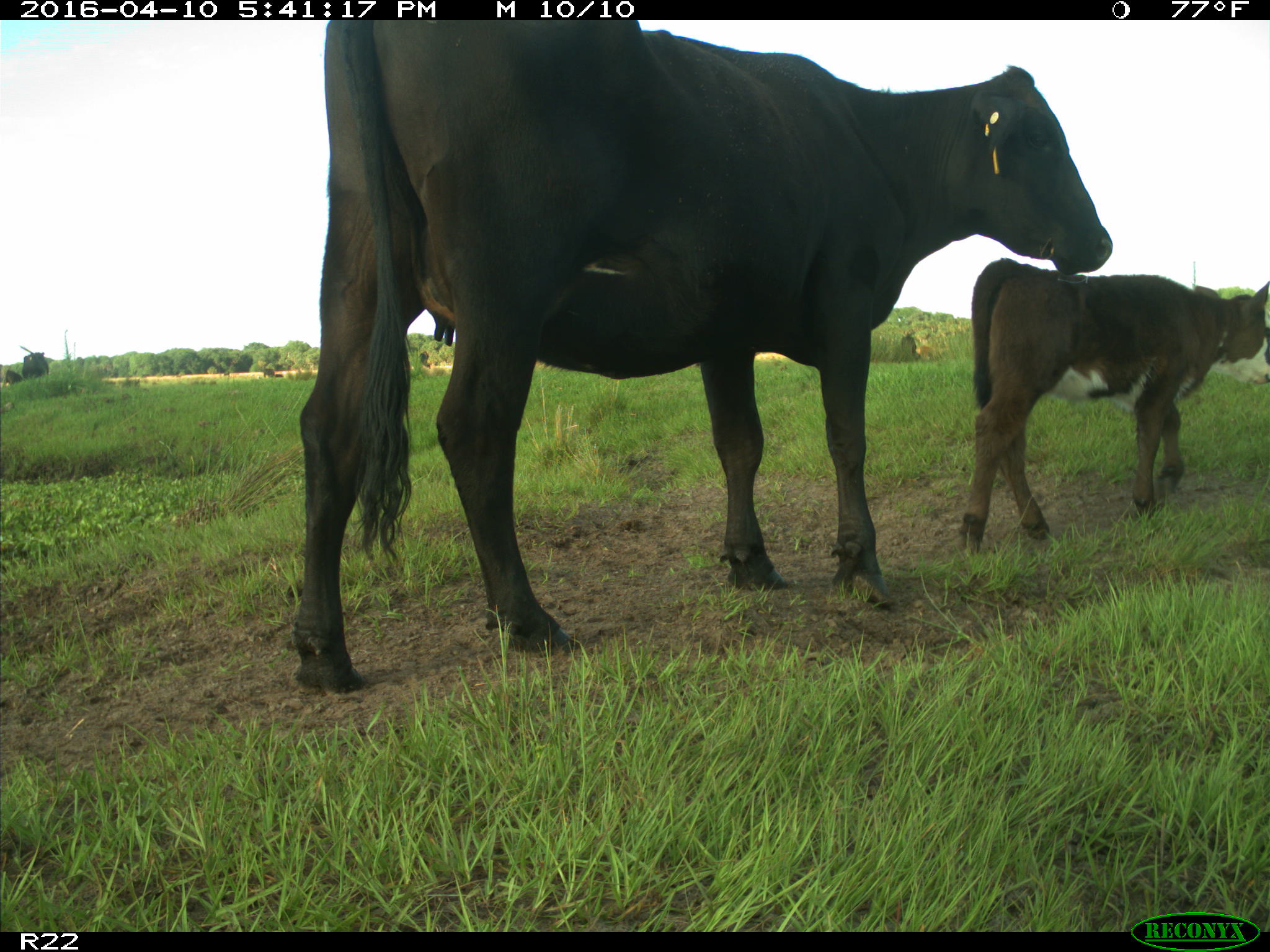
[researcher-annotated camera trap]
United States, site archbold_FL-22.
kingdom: Animalia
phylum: Chordata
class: Mammalia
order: Artiodactyla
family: Bovidae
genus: Bos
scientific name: Bos taurus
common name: domestic cow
Bos taurus (domestic cow).